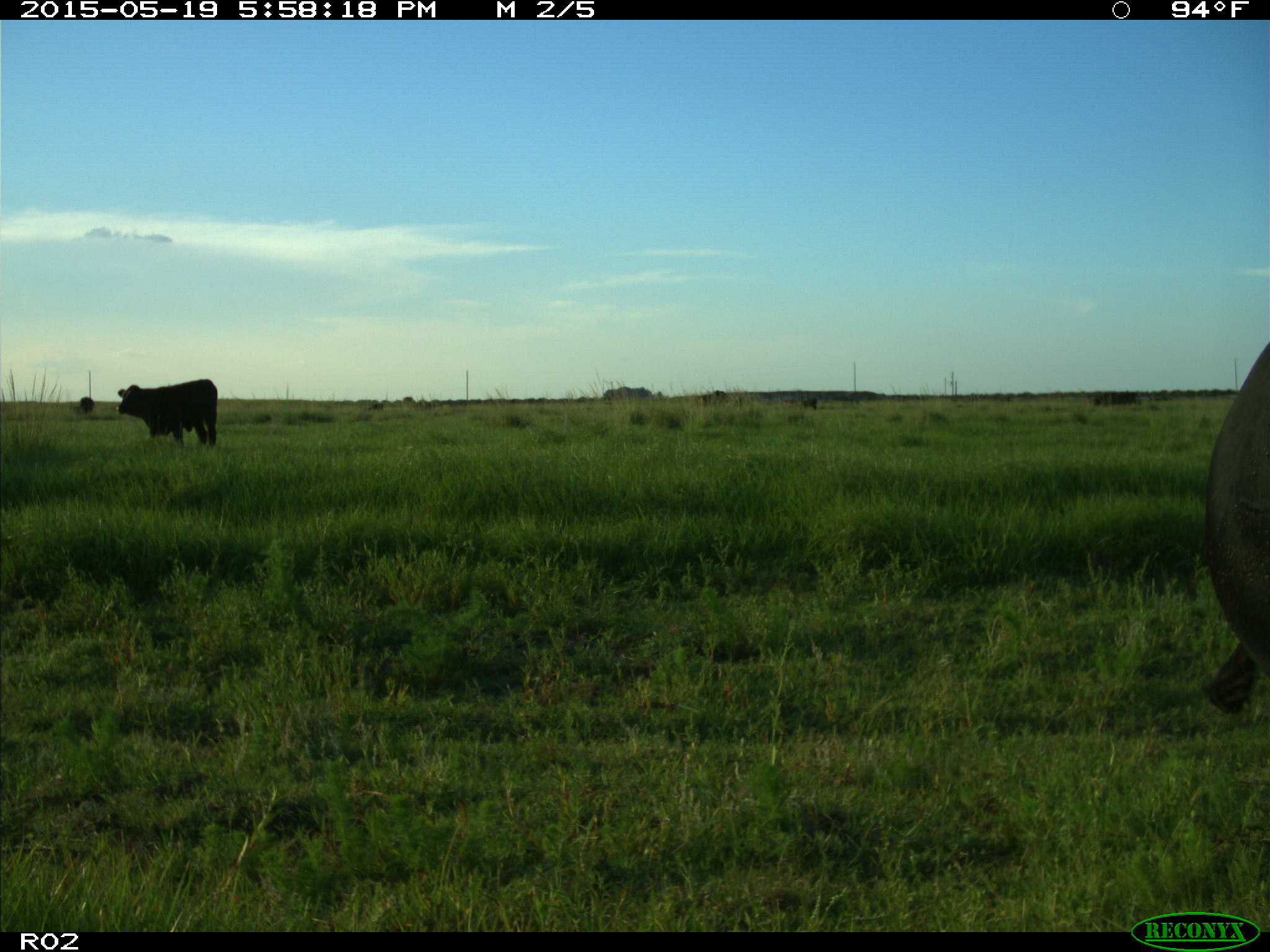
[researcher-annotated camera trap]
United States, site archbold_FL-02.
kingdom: Animalia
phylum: Chordata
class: Mammalia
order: Artiodactyla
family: Bovidae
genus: Bos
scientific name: Bos taurus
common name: domestic cow